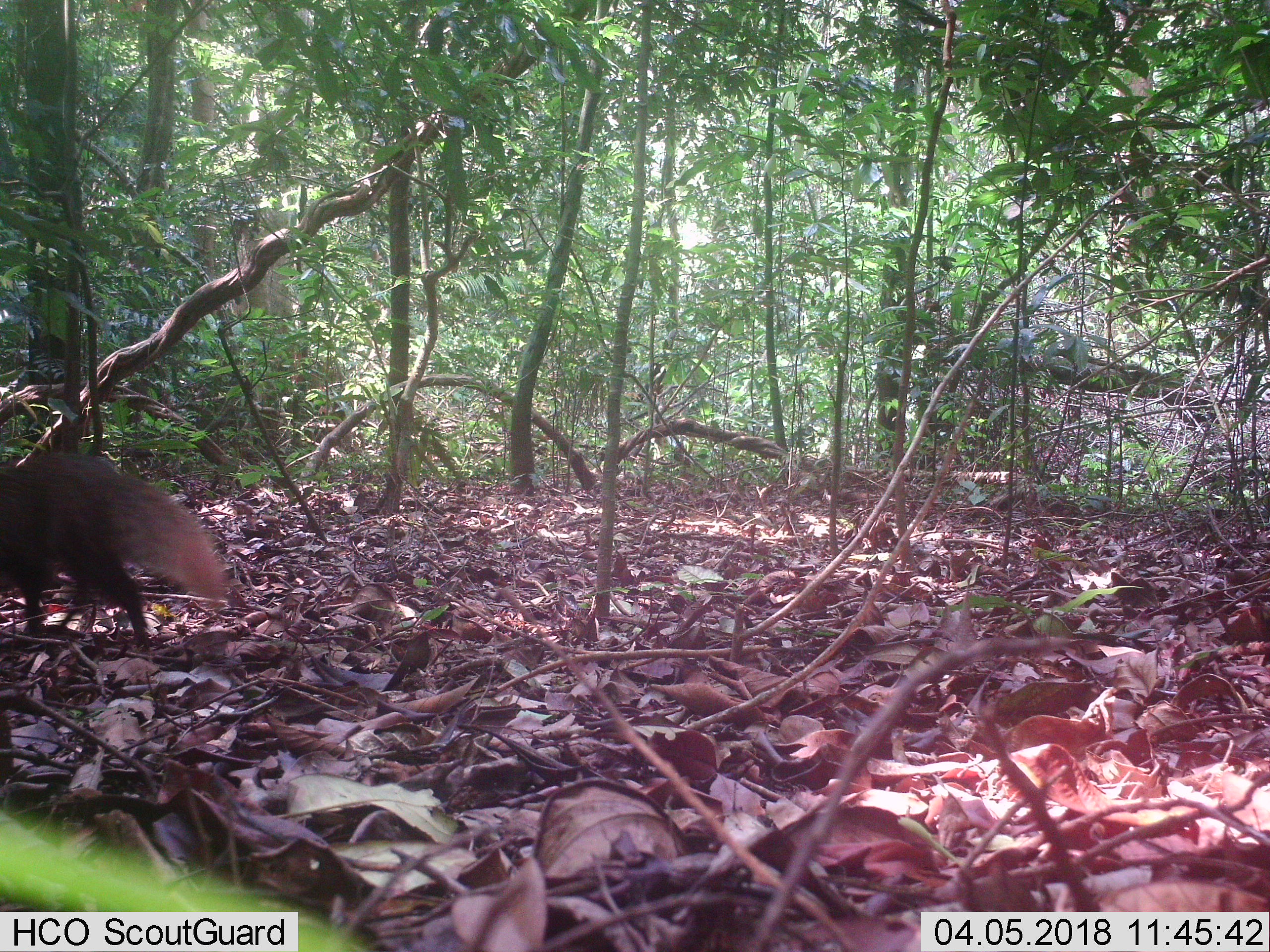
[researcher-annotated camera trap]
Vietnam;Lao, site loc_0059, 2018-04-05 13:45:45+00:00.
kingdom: Animalia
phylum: Chordata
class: Mammalia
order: Carnivora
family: Herpestidae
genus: Urva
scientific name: Urva urva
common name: crab-eating mongoose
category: crab eating mongoose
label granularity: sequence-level